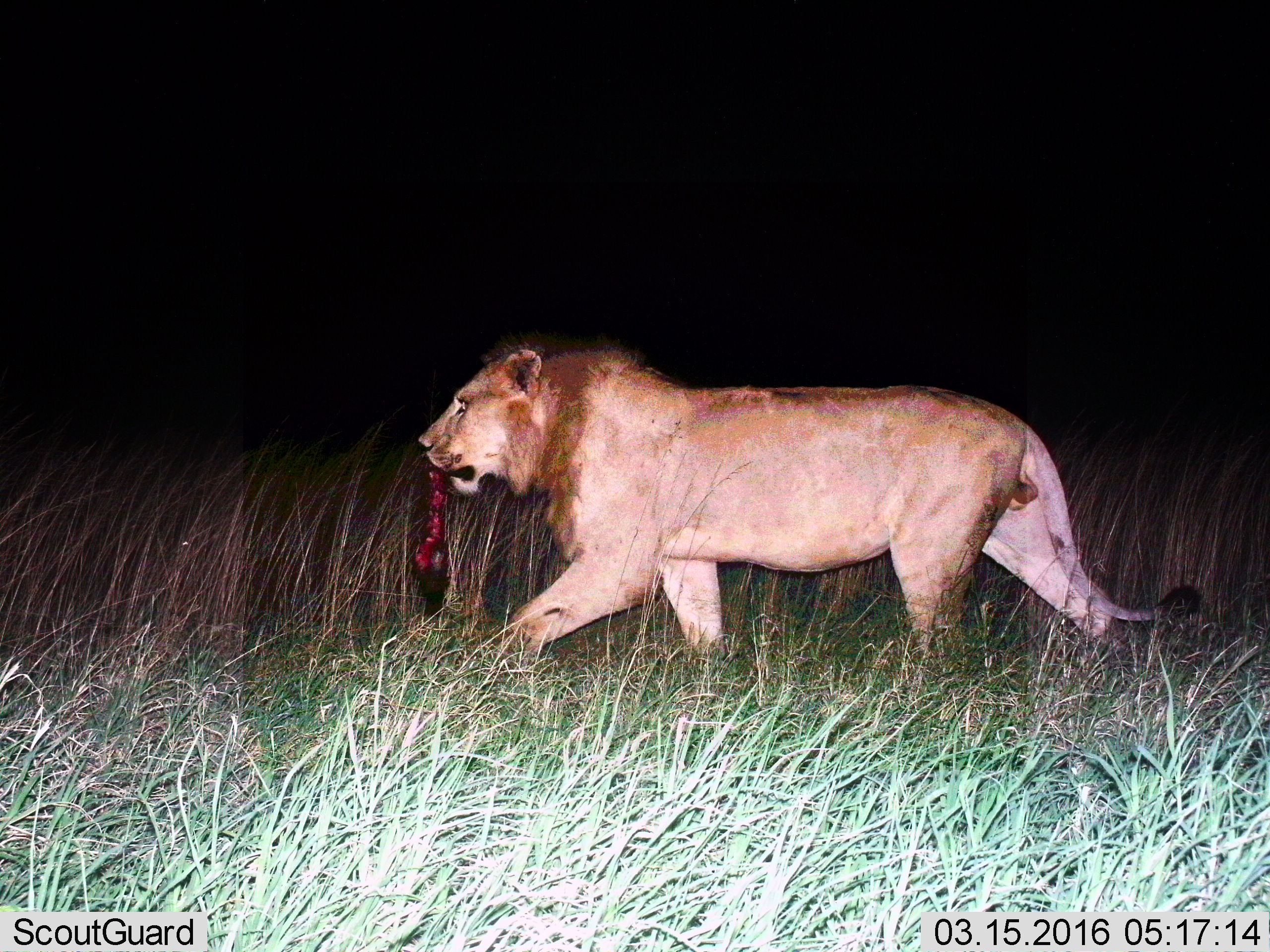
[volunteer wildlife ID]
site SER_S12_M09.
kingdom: Animalia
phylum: Chordata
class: Mammalia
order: Carnivora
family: Felidae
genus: Panthera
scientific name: Panthera leo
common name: lion male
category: lionmale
Lionmale (lion male) (Panthera leo), count 1. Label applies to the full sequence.